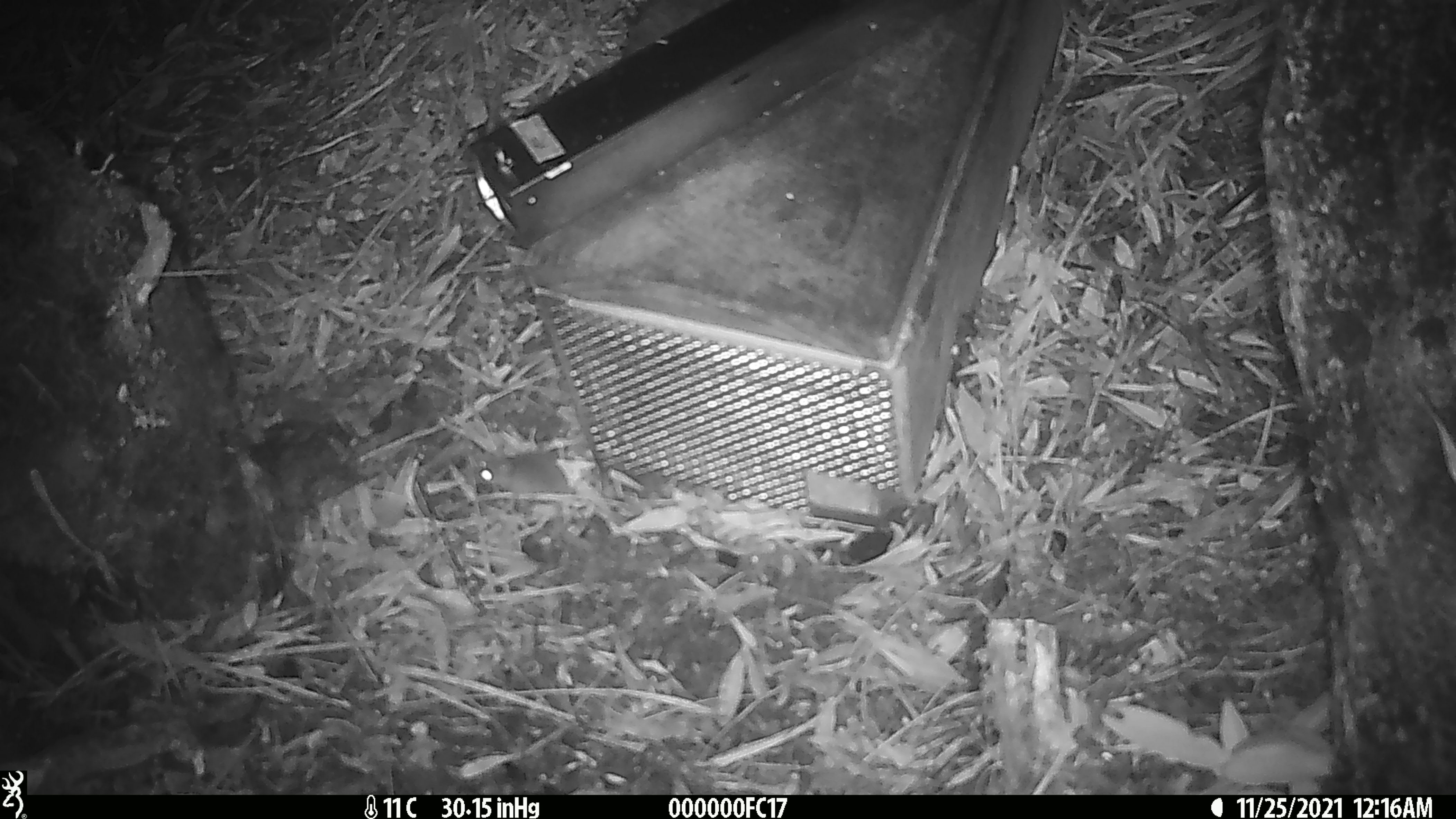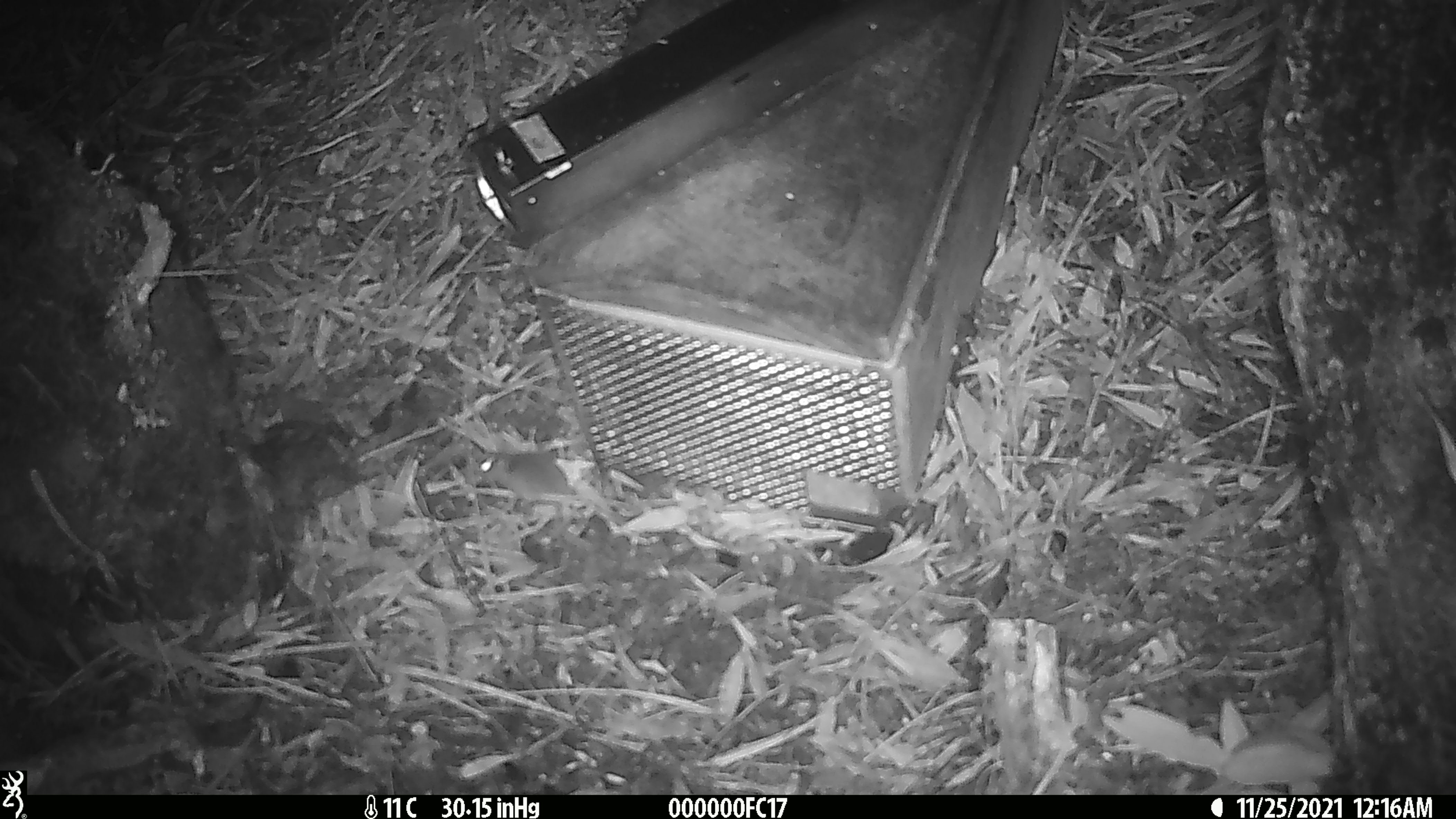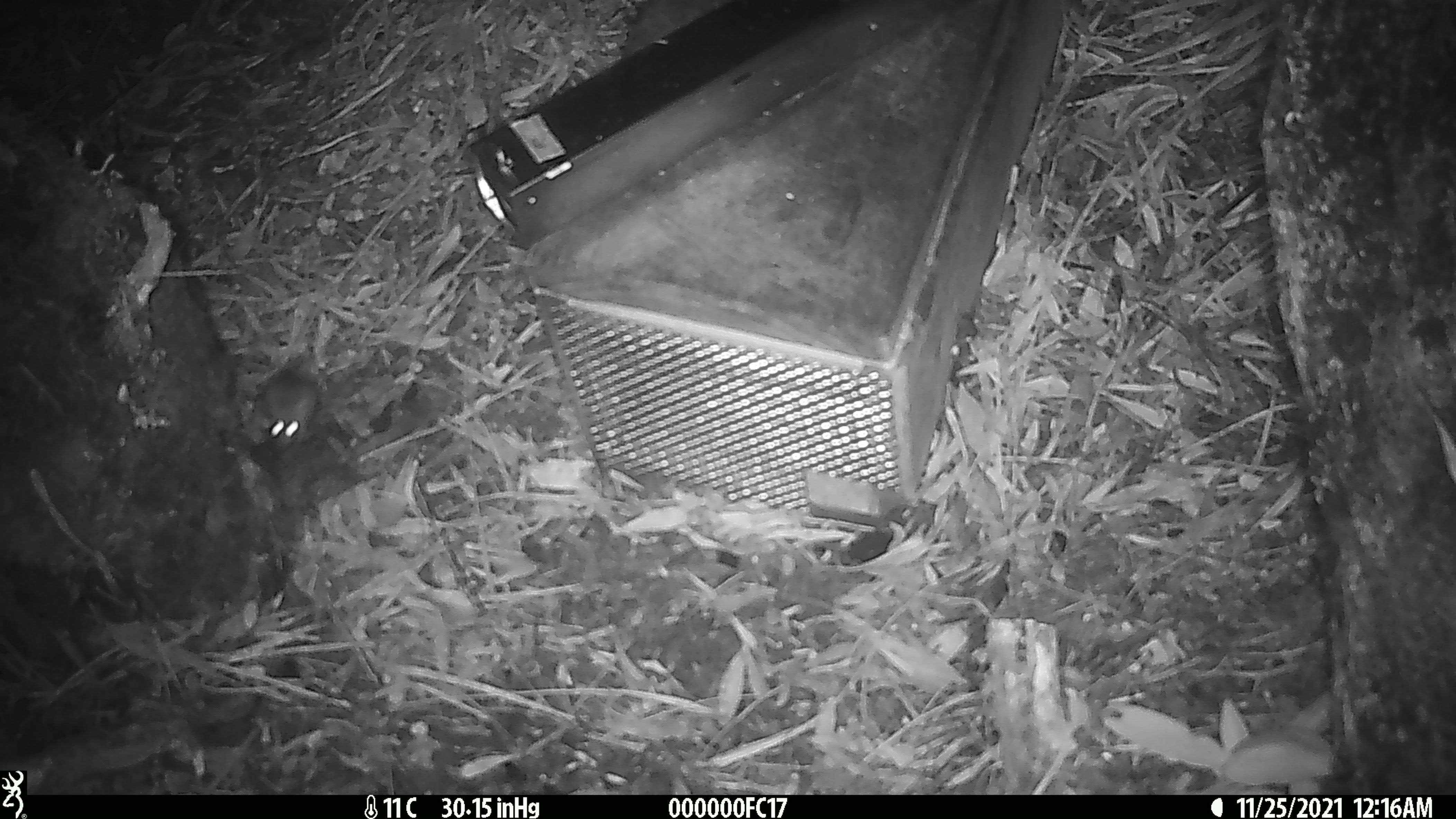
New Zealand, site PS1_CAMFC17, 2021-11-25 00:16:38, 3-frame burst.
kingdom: Animalia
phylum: Chordata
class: Mammalia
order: Rodentia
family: Muridae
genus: Mus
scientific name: Mus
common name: mouse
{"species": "mouse (Mus)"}